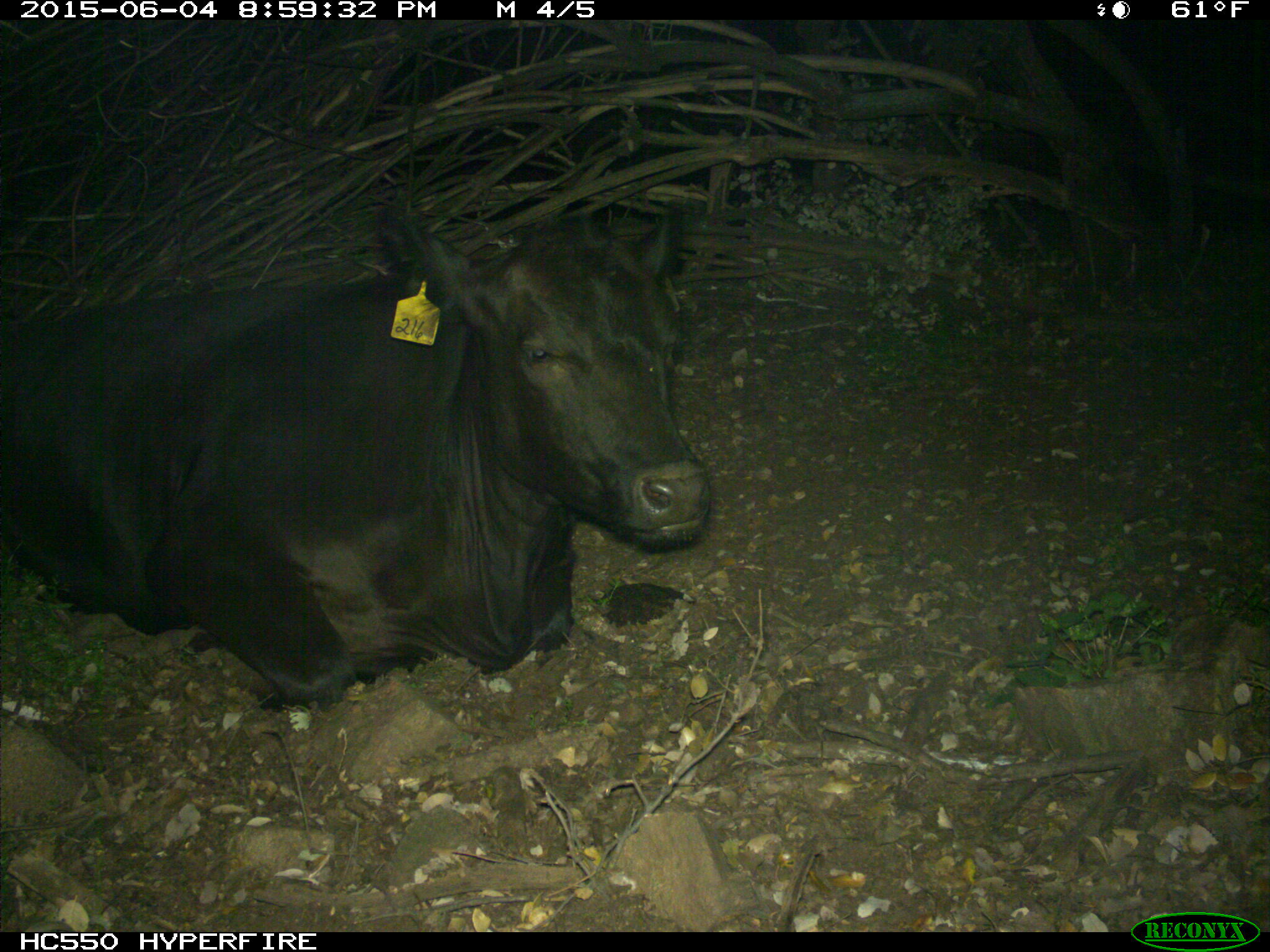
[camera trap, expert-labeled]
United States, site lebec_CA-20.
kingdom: Animalia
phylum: Chordata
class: Mammalia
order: Artiodactyla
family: Bovidae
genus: Bos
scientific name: Bos taurus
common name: domestic cow